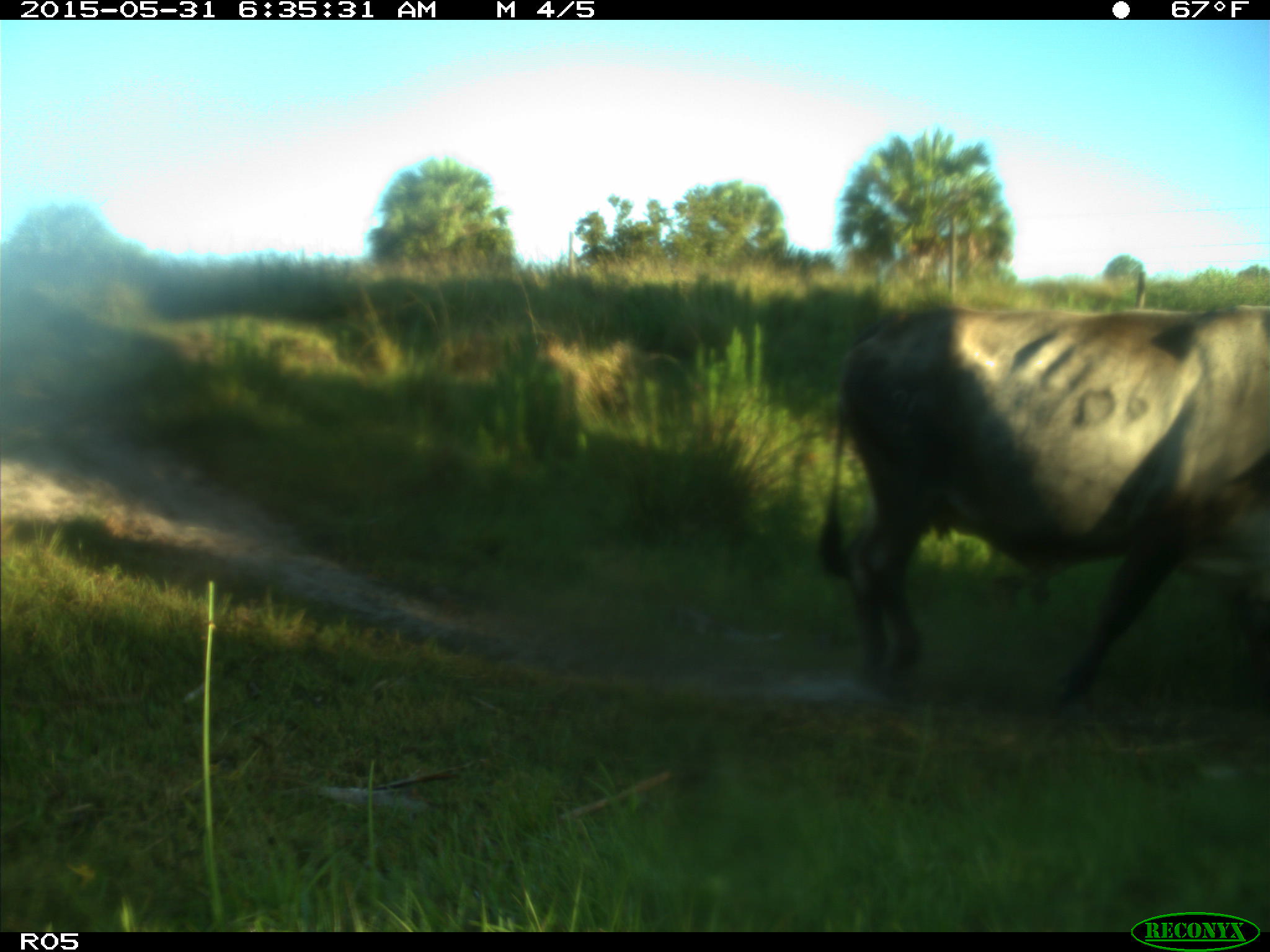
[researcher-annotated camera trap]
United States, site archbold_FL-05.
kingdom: Animalia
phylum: Chordata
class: Mammalia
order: Artiodactyla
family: Bovidae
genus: Bos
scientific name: Bos taurus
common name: domestic cow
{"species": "Bos taurus (domestic cow)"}